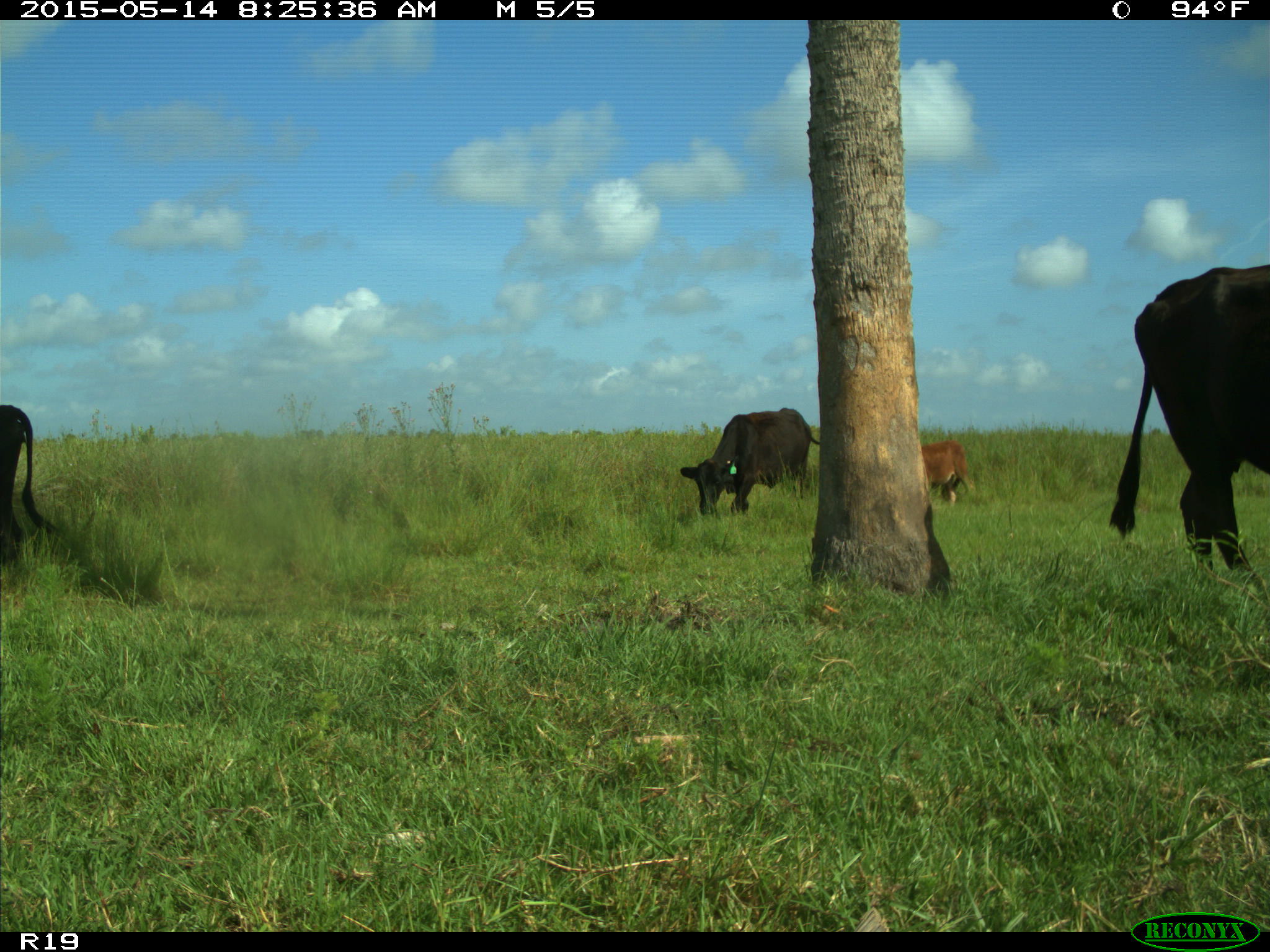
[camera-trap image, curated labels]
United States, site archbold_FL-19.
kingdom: Animalia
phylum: Chordata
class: Mammalia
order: Artiodactyla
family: Bovidae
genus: Bos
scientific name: Bos taurus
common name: domestic cow